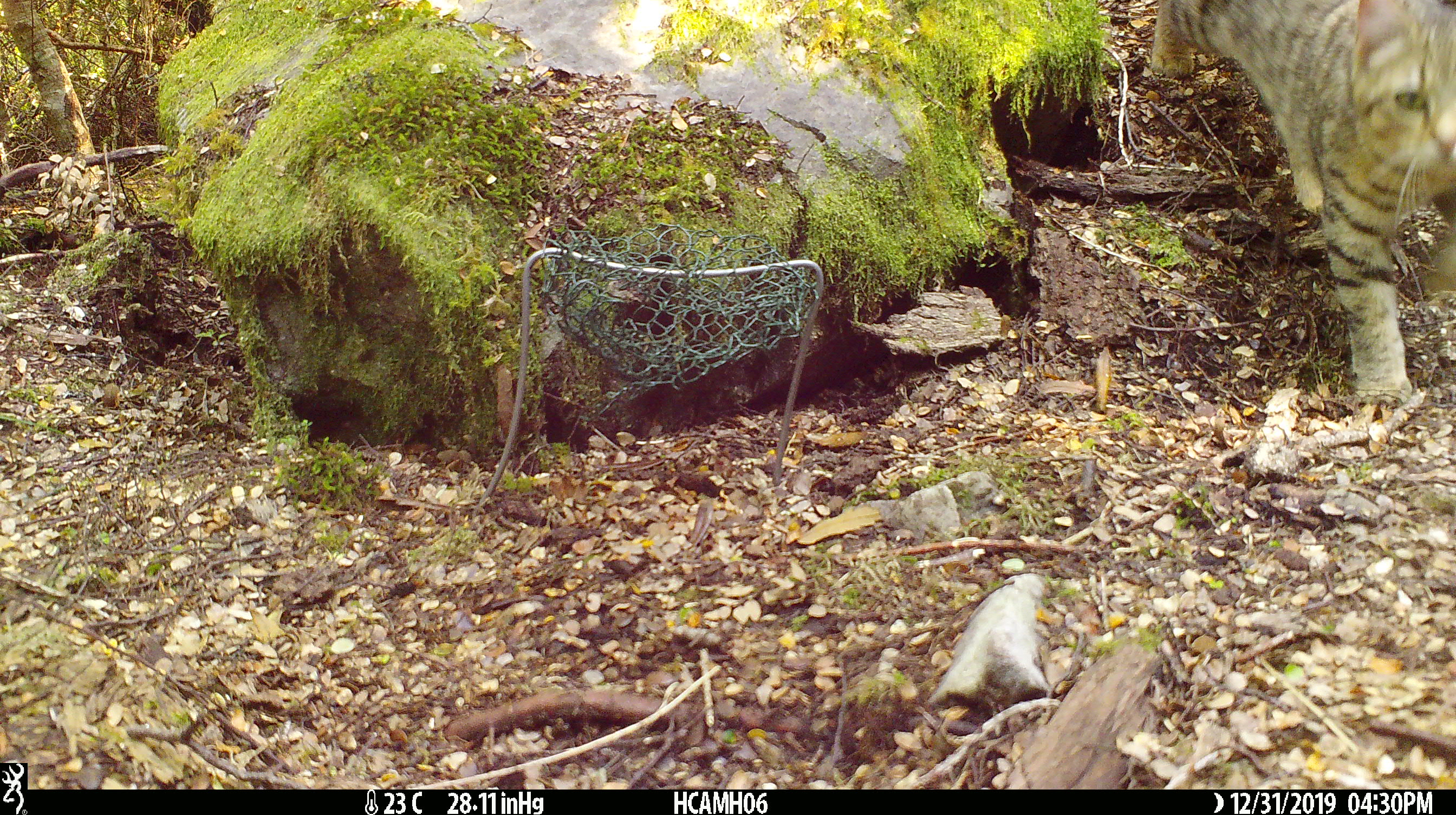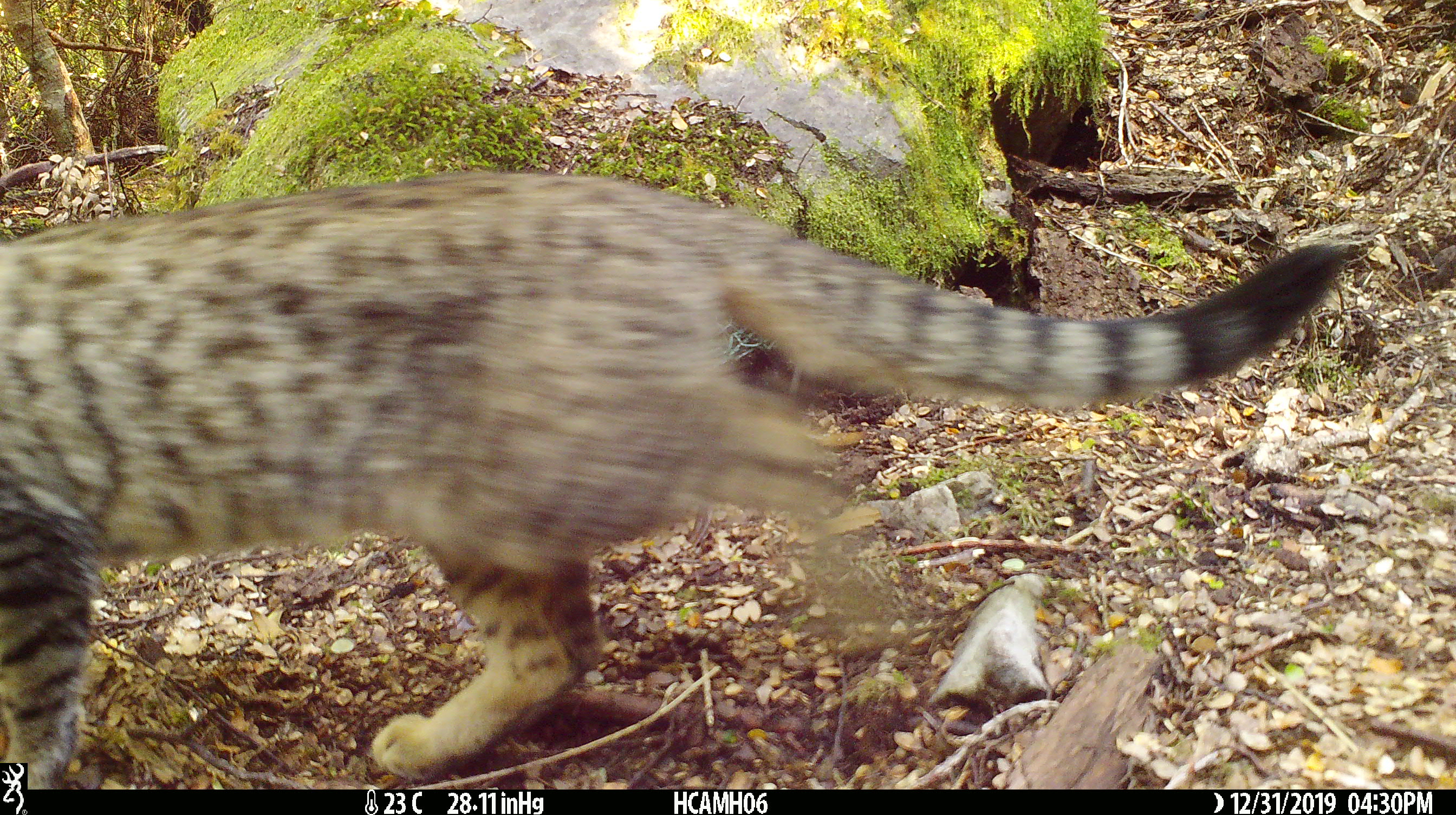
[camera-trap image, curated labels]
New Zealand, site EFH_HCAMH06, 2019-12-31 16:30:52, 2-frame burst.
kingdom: Animalia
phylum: Chordata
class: Mammalia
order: Carnivora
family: Felidae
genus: Felis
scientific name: Felis catus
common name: domestic cat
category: cat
Cat (domestic cat) (Felis catus).